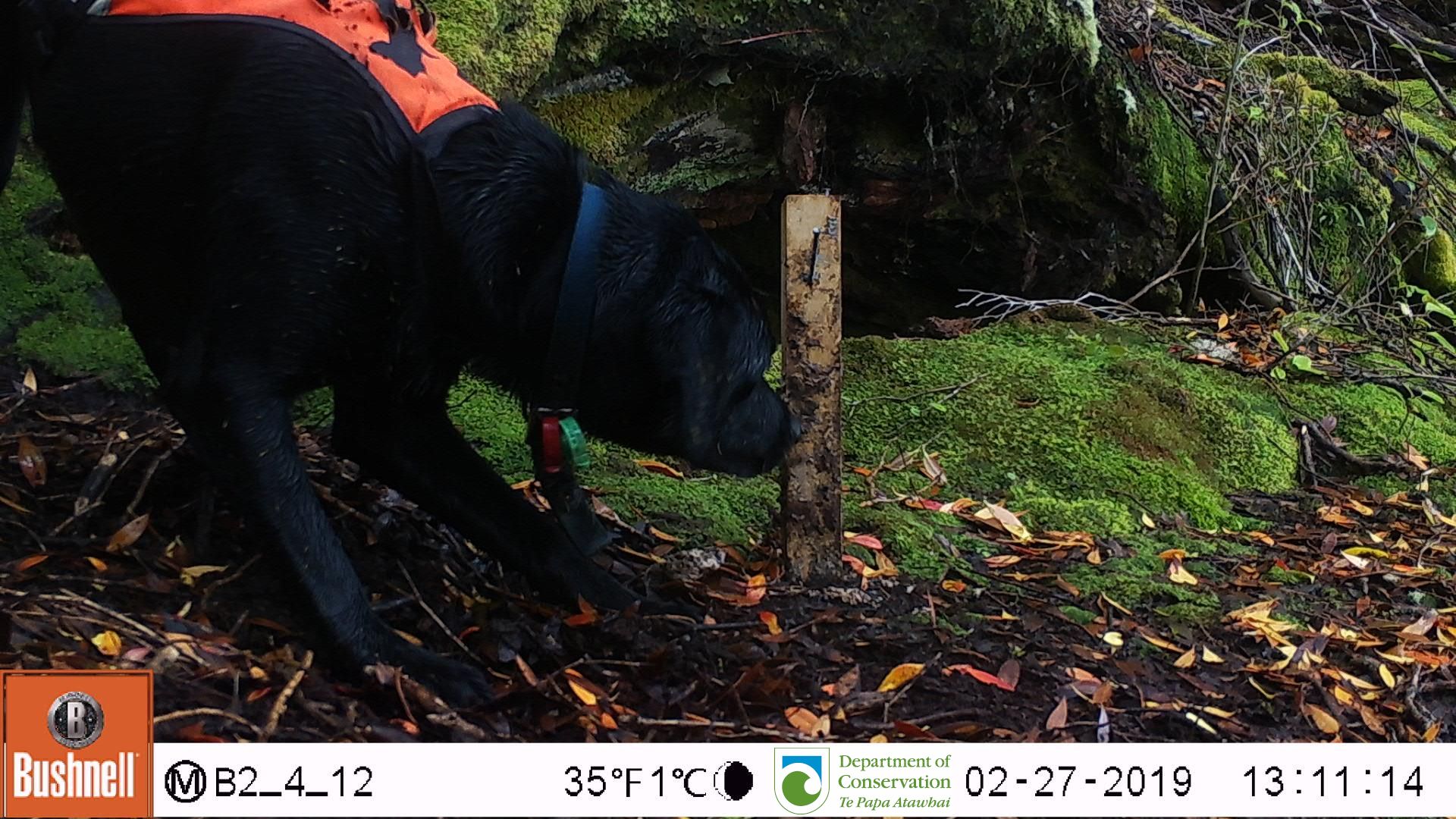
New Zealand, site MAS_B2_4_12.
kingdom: Animalia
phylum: Chordata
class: Mammalia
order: Carnivora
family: Canidae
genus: Canis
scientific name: Canis familiaris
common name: domestic dog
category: dog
Dog (domestic dog) (Canis familiaris).